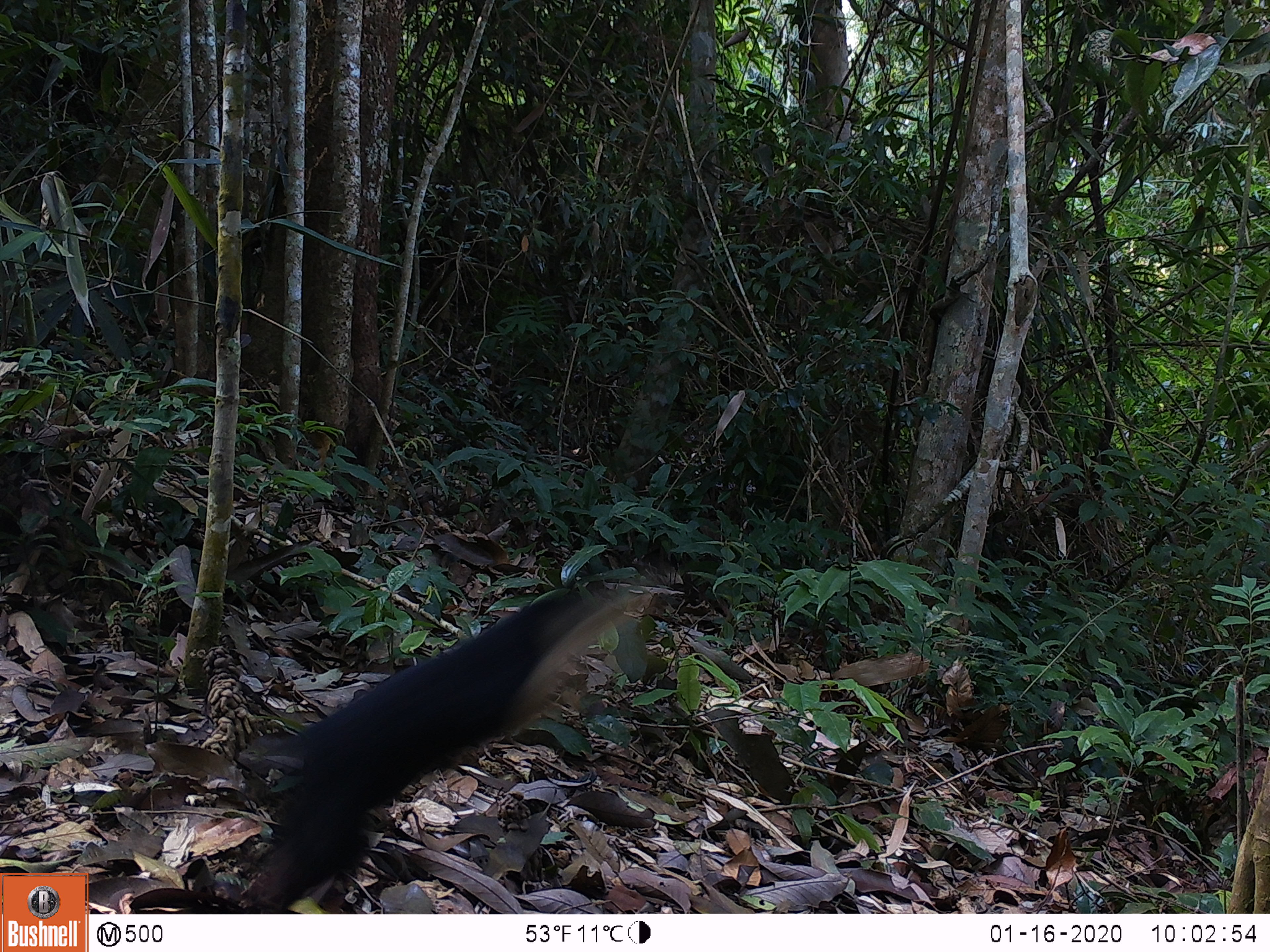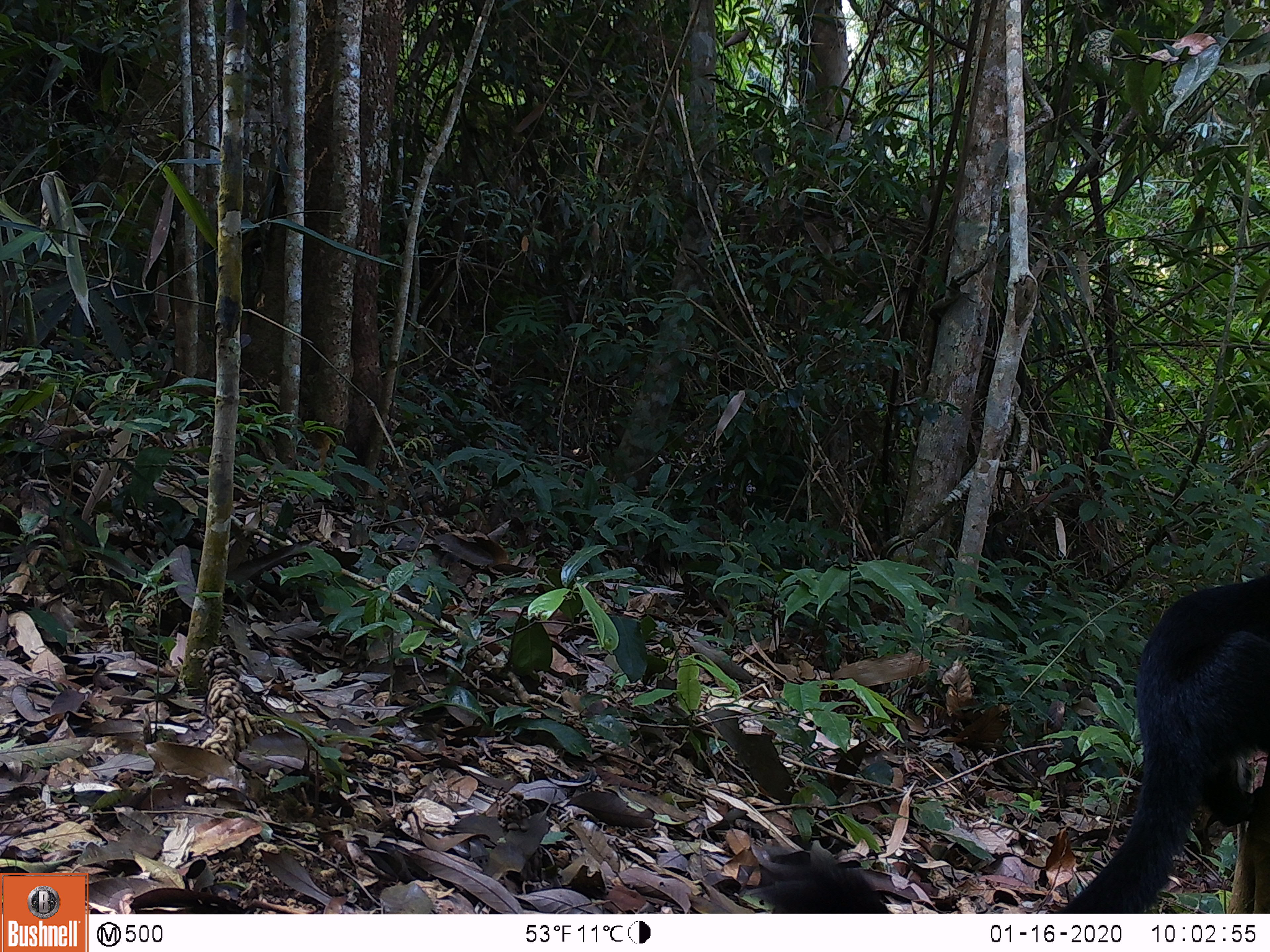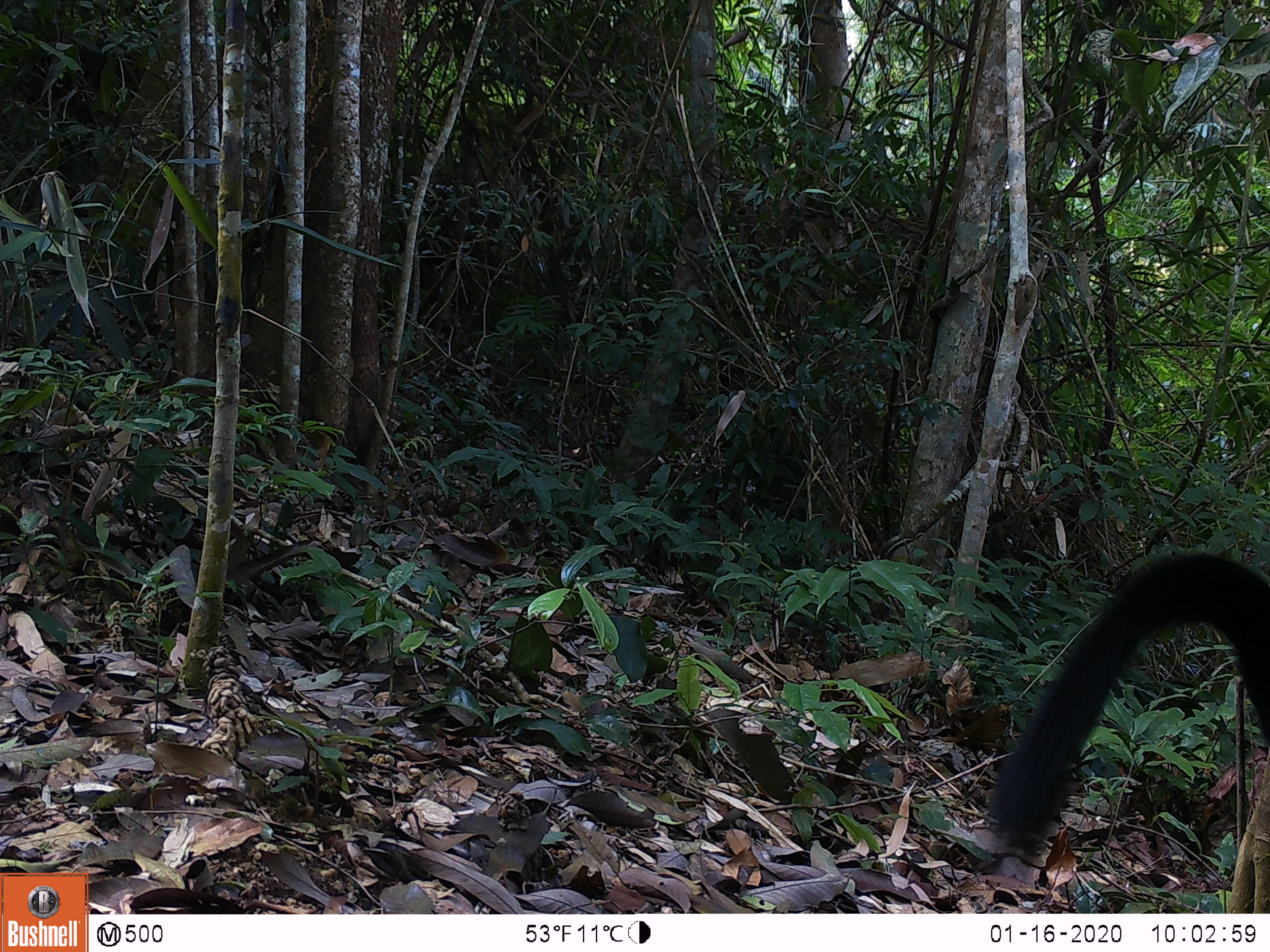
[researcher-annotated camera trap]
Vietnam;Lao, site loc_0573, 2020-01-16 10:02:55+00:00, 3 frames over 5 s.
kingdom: Animalia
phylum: Chordata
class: Mammalia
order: Rodentia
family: Sciuridae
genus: Ratufa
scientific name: Ratufa bicolor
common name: black giant squirrel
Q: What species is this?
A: Black giant squirrel (Ratufa bicolor).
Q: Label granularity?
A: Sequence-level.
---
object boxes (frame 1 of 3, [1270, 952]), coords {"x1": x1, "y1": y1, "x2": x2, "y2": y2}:
black giant squirrel: {"x1": 238, "y1": 568, "x2": 661, "y2": 911}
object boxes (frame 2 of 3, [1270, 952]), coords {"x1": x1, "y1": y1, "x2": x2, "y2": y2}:
black giant squirrel: {"x1": 748, "y1": 571, "x2": 1270, "y2": 913}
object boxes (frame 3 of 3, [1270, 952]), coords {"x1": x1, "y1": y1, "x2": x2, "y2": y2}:
black giant squirrel: {"x1": 986, "y1": 551, "x2": 1270, "y2": 858}